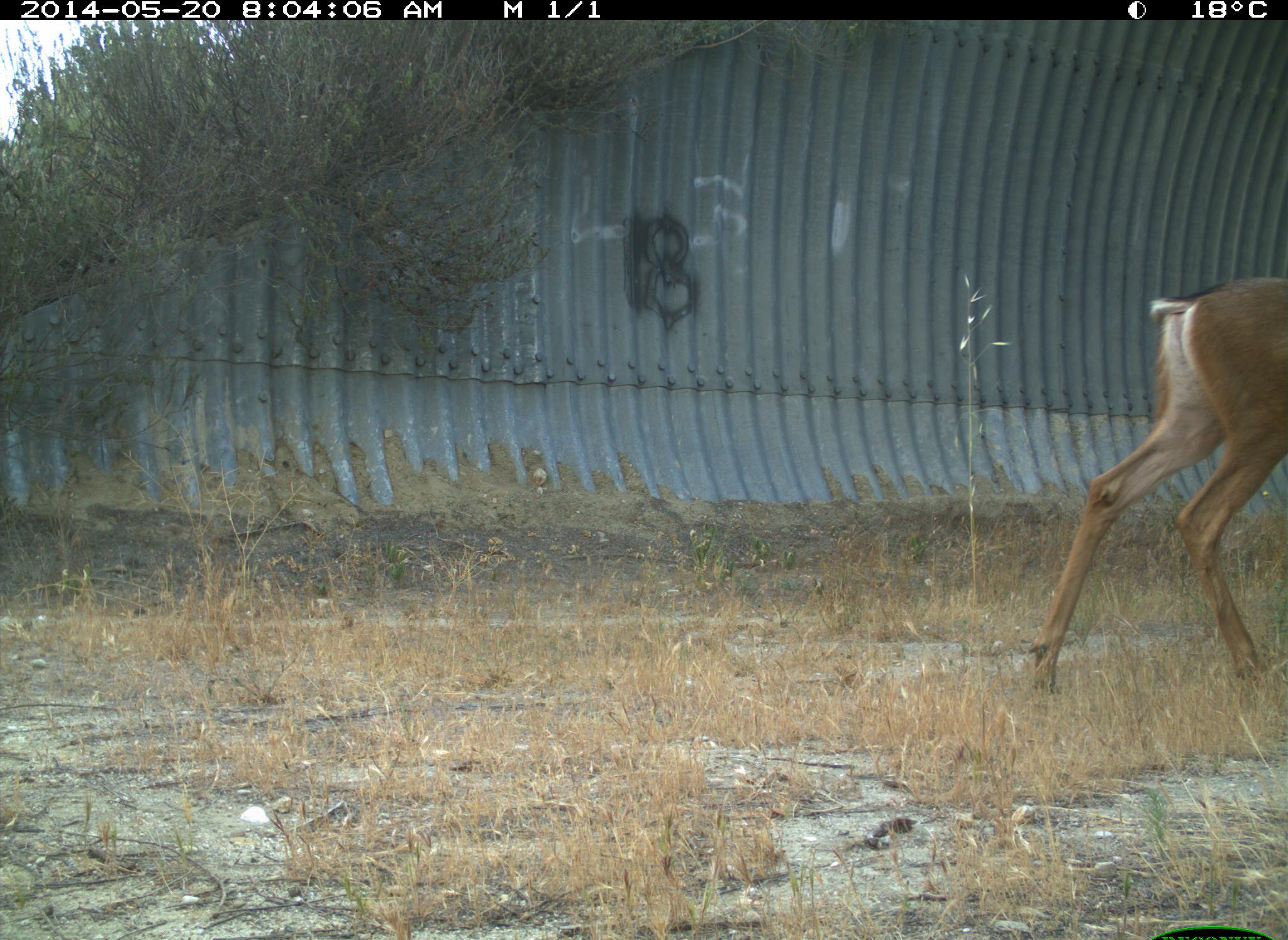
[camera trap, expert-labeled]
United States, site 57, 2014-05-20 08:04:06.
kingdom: Animalia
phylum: Chordata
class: Mammalia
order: Artiodactyla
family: Cervidae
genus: Odocoileus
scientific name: Odocoileus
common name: deer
Deer (Odocoileus).